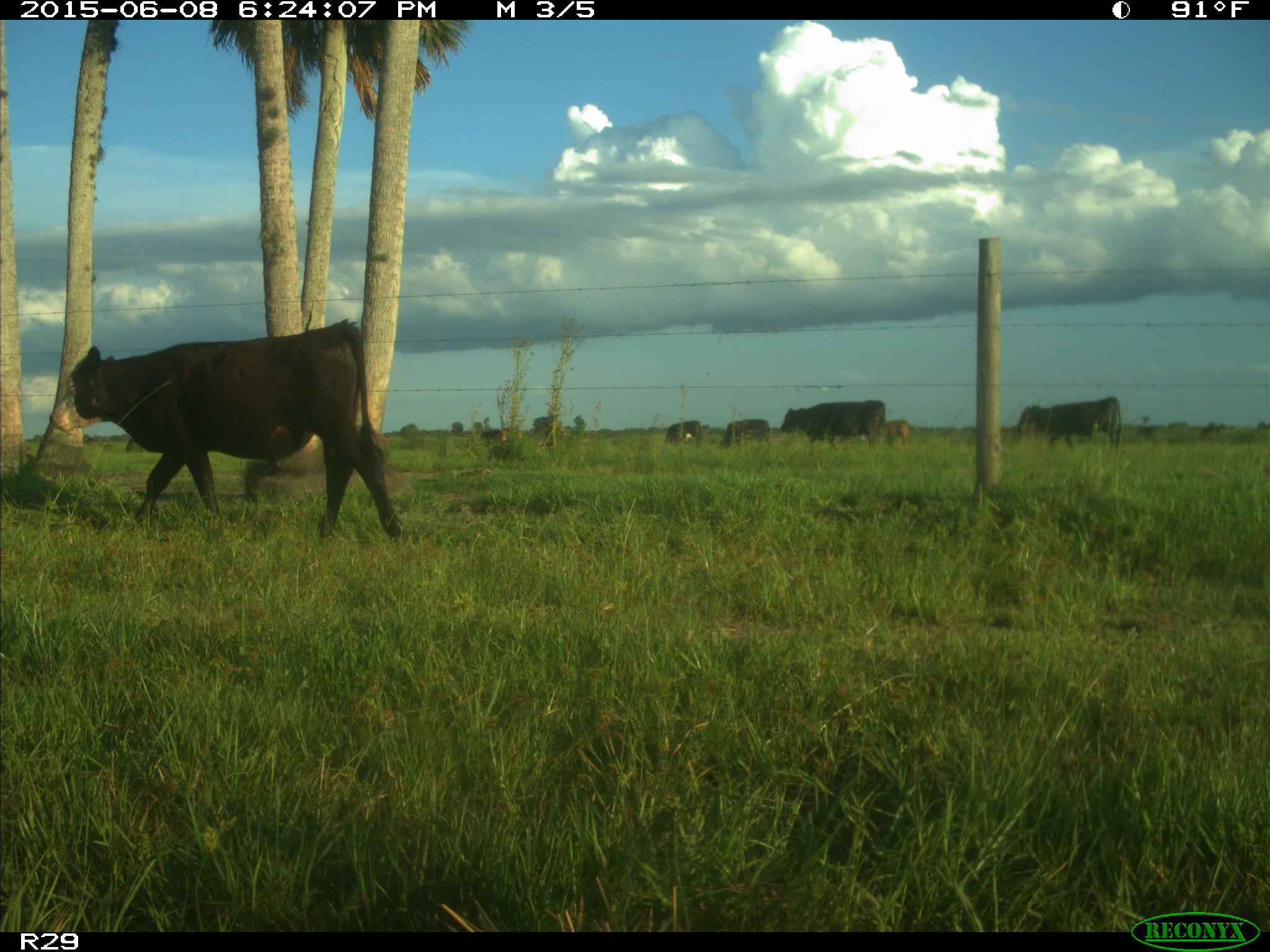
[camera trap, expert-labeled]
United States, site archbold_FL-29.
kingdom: Animalia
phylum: Chordata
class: Mammalia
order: Artiodactyla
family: Bovidae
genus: Bos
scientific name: Bos taurus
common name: domestic cow